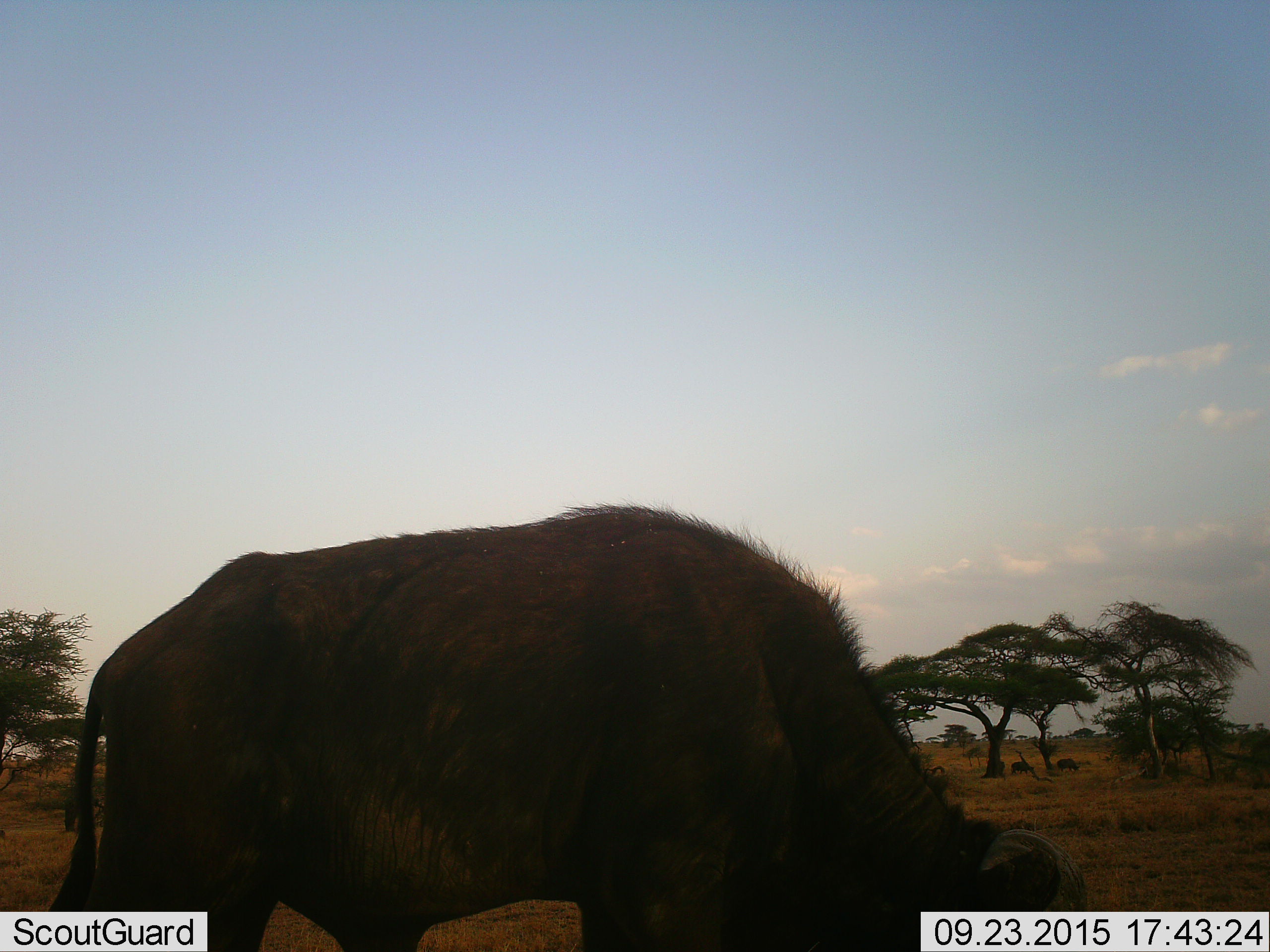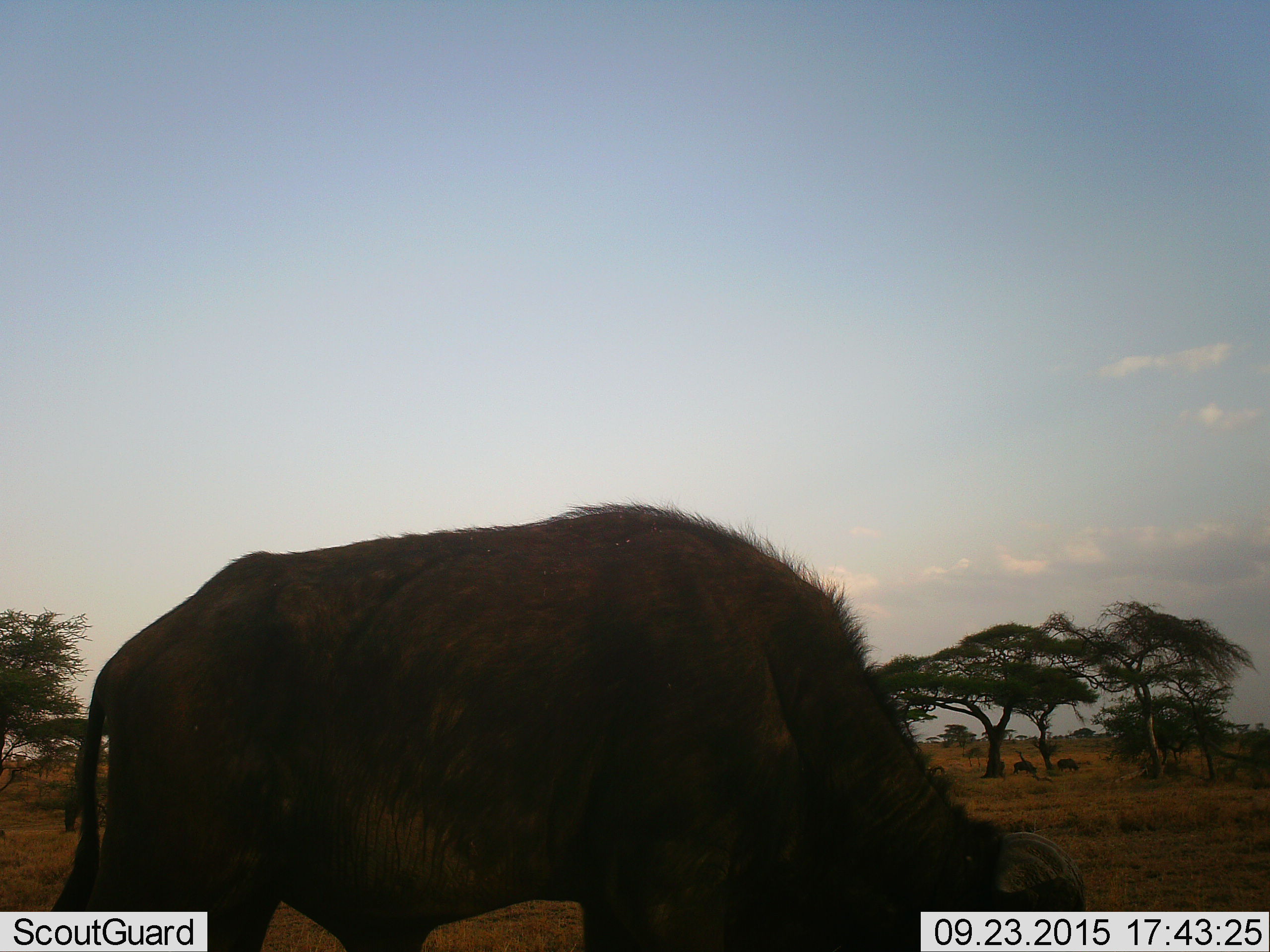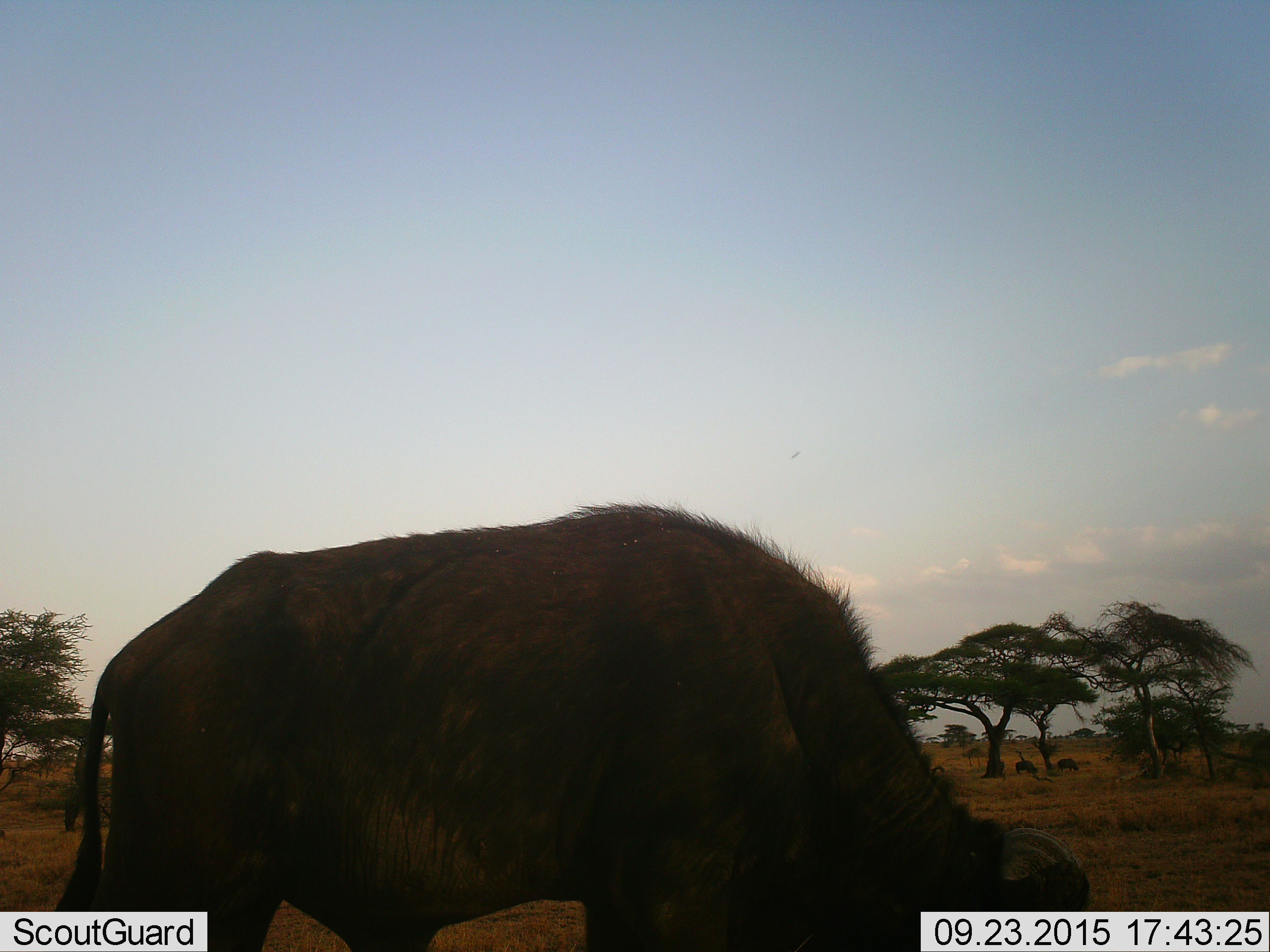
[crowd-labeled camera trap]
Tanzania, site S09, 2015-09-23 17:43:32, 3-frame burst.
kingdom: Animalia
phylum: Chordata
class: Mammalia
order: Artiodactyla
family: Bovidae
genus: Syncerus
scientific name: Syncerus caffer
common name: cape buffalo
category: buffalo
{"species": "buffalo (cape buffalo) (Syncerus caffer)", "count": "3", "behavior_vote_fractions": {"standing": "57%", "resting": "0%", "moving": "29%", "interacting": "0%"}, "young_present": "14%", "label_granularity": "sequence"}